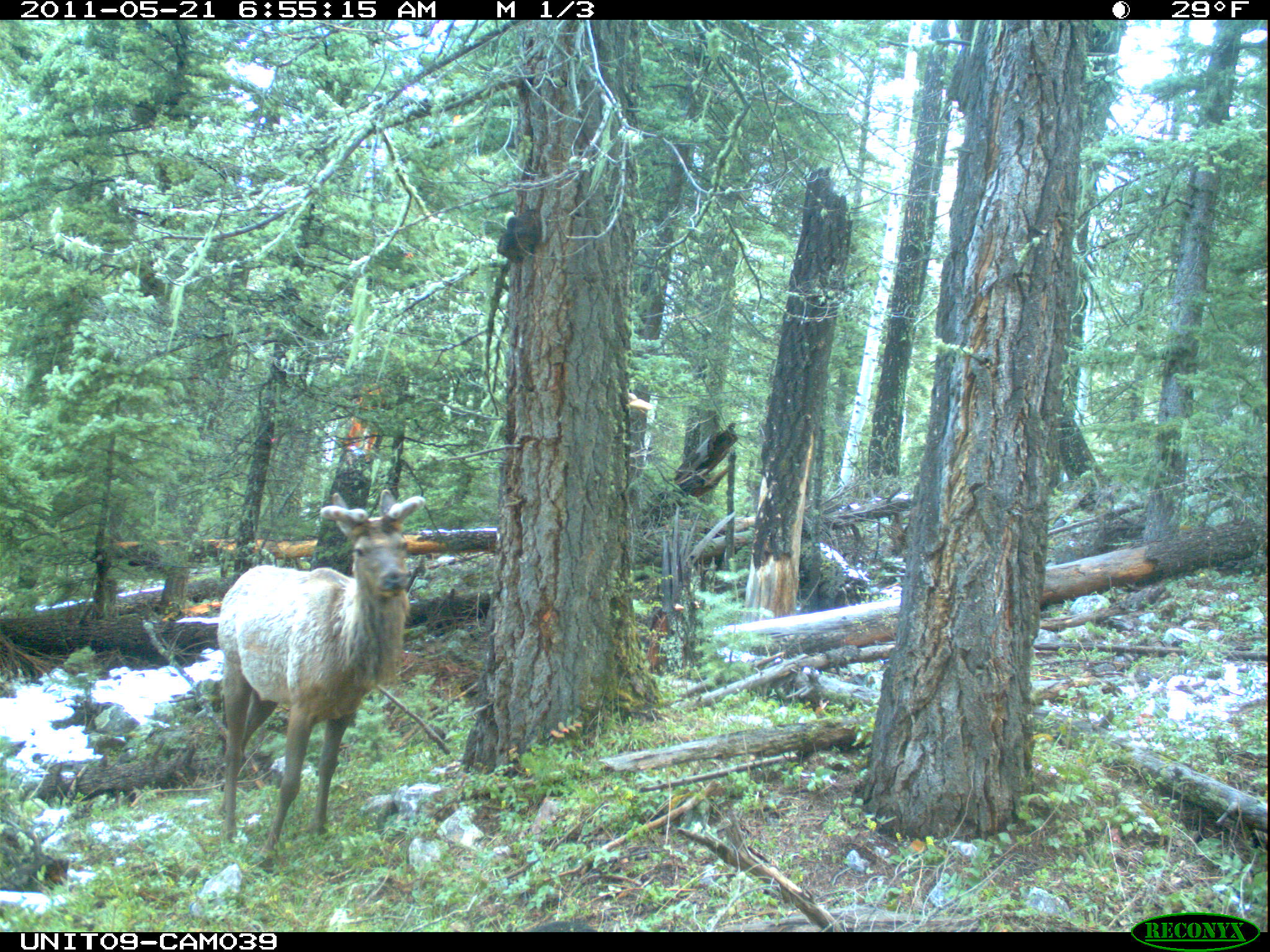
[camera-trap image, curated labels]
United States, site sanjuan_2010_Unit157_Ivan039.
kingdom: Animalia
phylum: Chordata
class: Mammalia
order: Artiodactyla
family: Cervidae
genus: Cervus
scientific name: Cervus elaphus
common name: red deer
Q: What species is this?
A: Cervus elaphus (red deer).